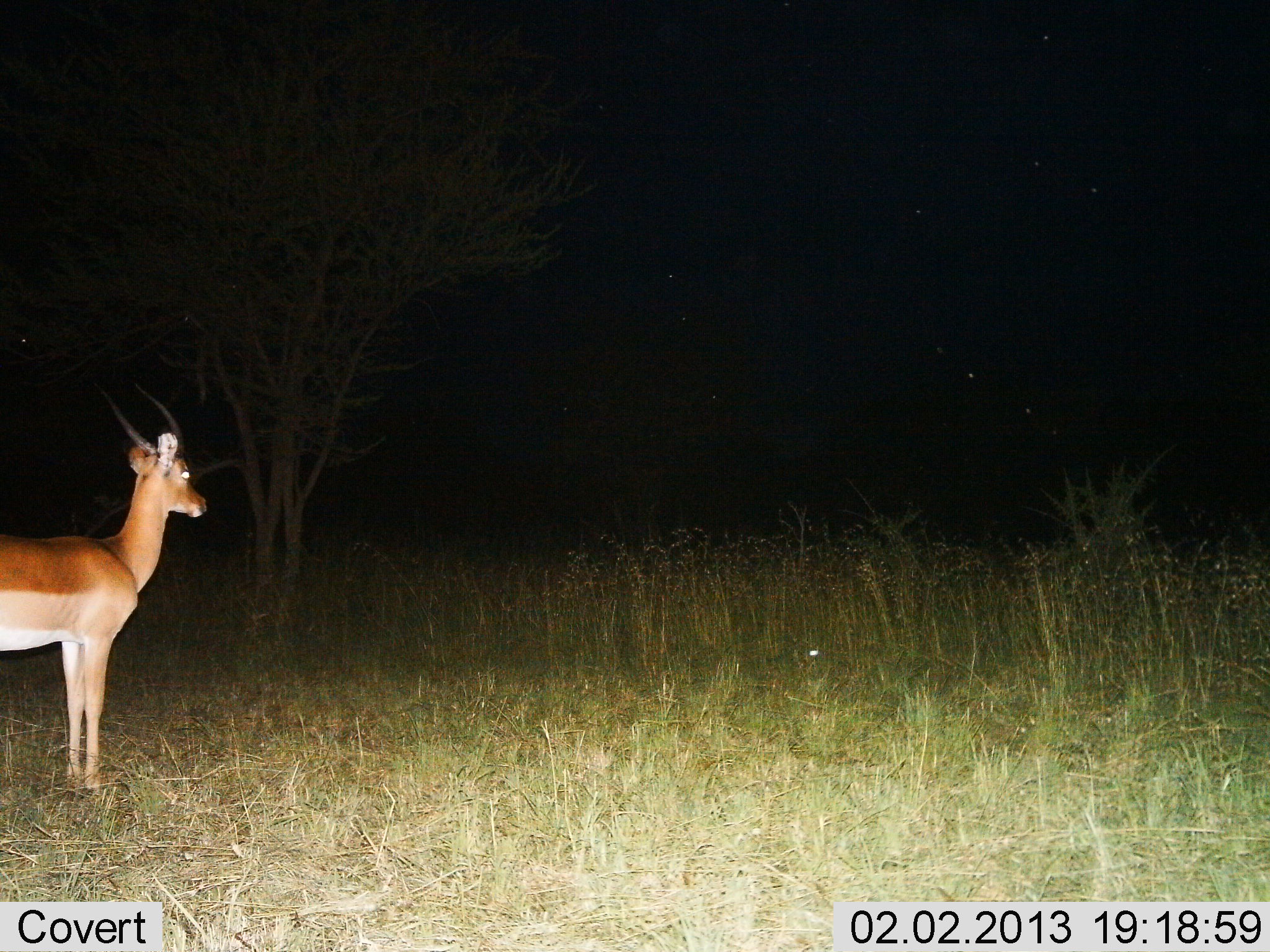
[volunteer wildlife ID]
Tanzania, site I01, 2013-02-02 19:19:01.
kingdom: Animalia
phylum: Chordata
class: Mammalia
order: Artiodactyla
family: Bovidae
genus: Aepyceros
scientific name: Aepyceros melampus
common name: impala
Impala (Aepyceros melampus), count 1. Behavior (volunteer vote fractions): standing 100%, resting 0%, moving 0%, interacting 0%. Young present (vote fraction): 0%. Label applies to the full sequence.